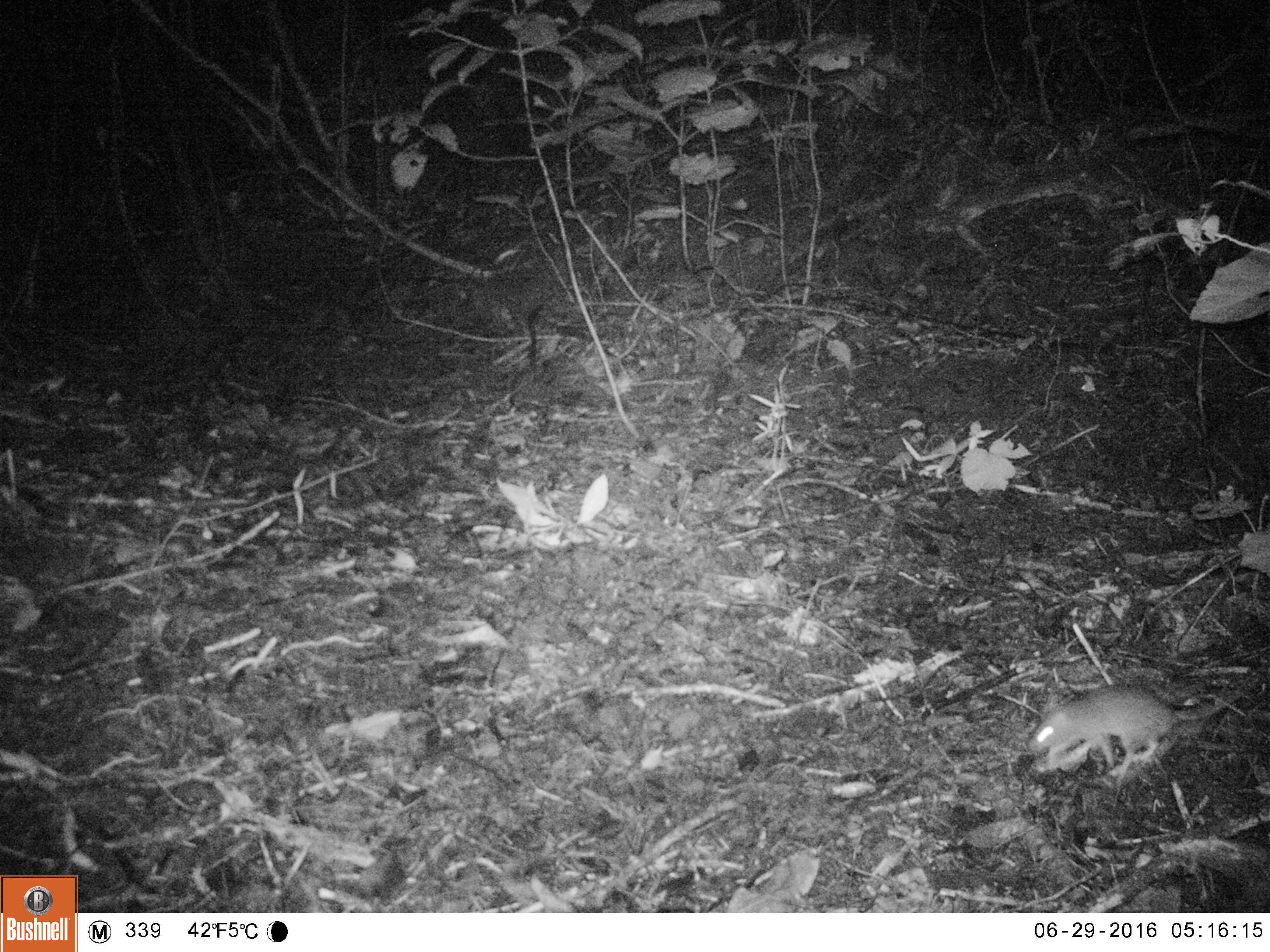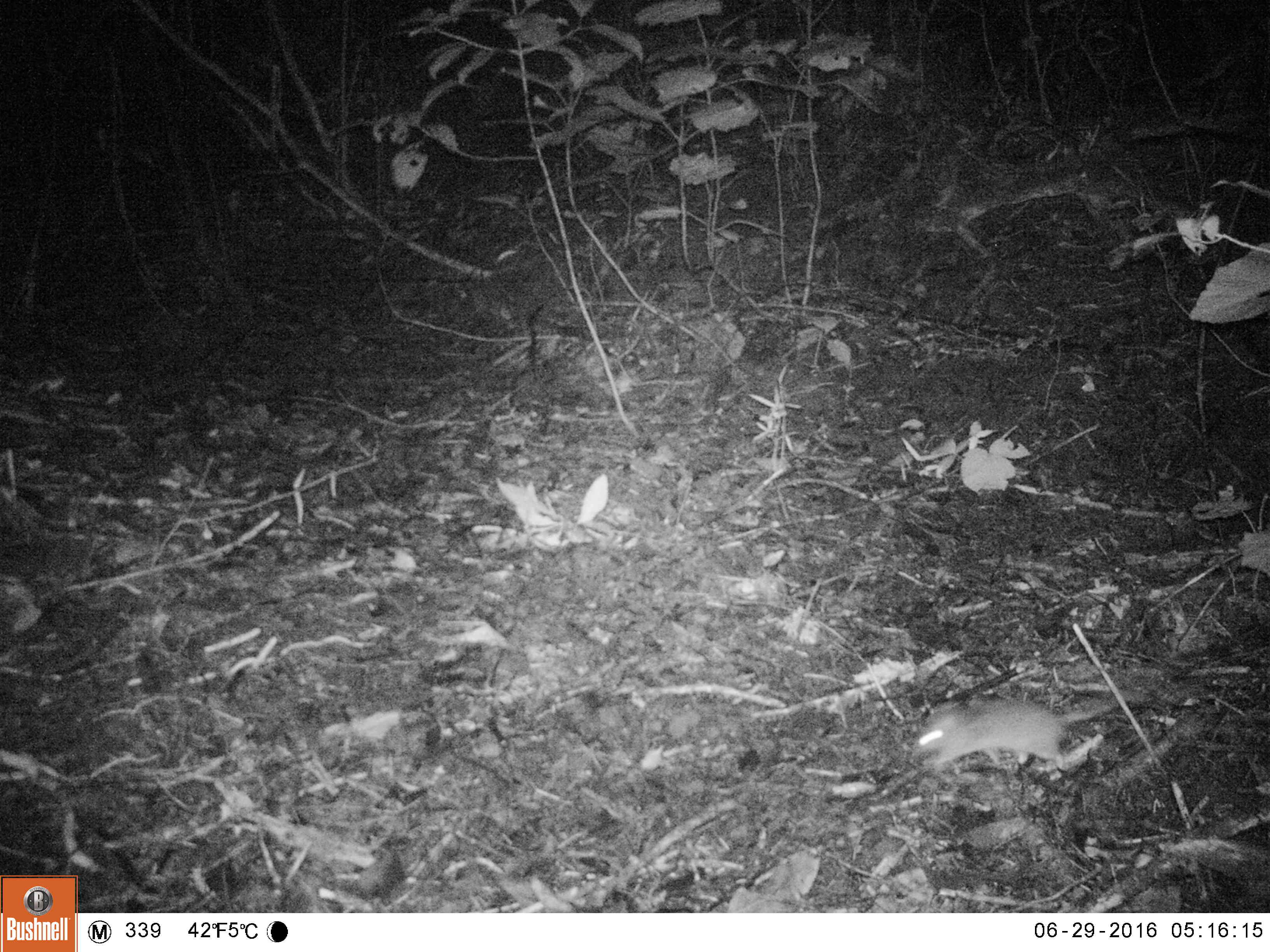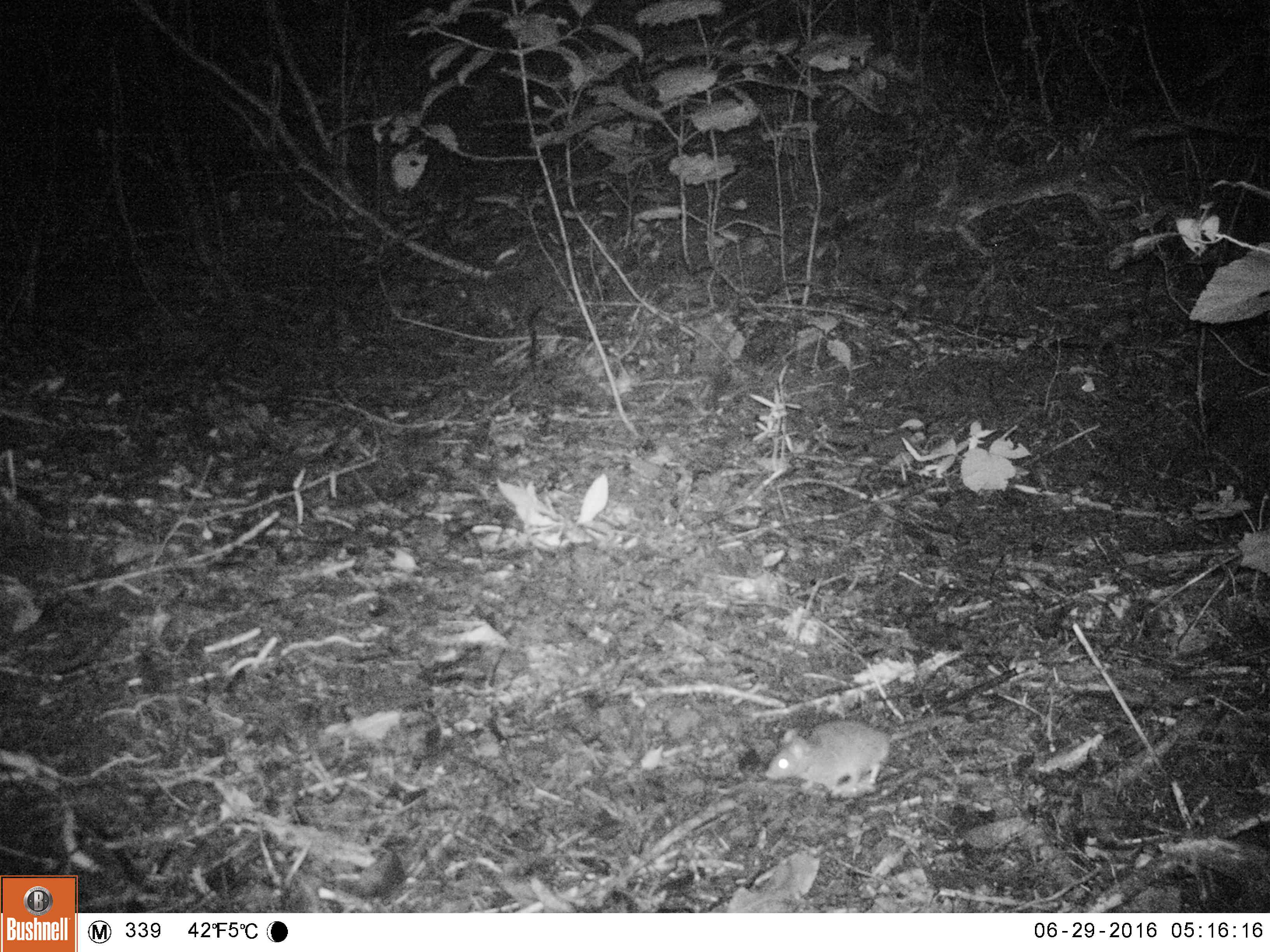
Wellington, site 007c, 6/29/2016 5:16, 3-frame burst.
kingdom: Animalia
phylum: Chordata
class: Mammalia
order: Rodentia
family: Muridae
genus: Mus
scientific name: Mus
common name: mouse